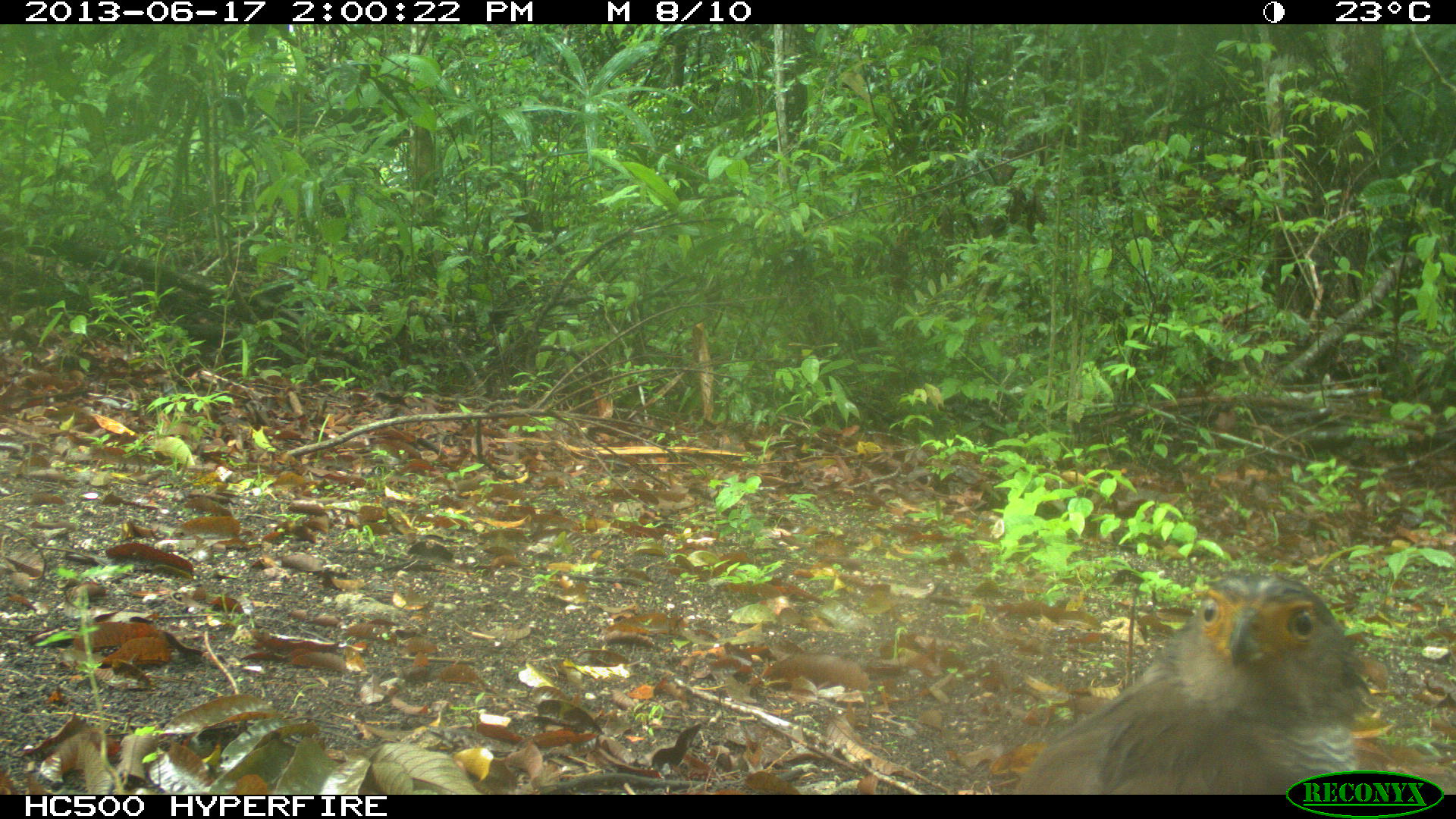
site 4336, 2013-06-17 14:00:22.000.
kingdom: Animalia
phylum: Chordata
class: Aves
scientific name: Aves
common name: birds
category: unknown raptor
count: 1